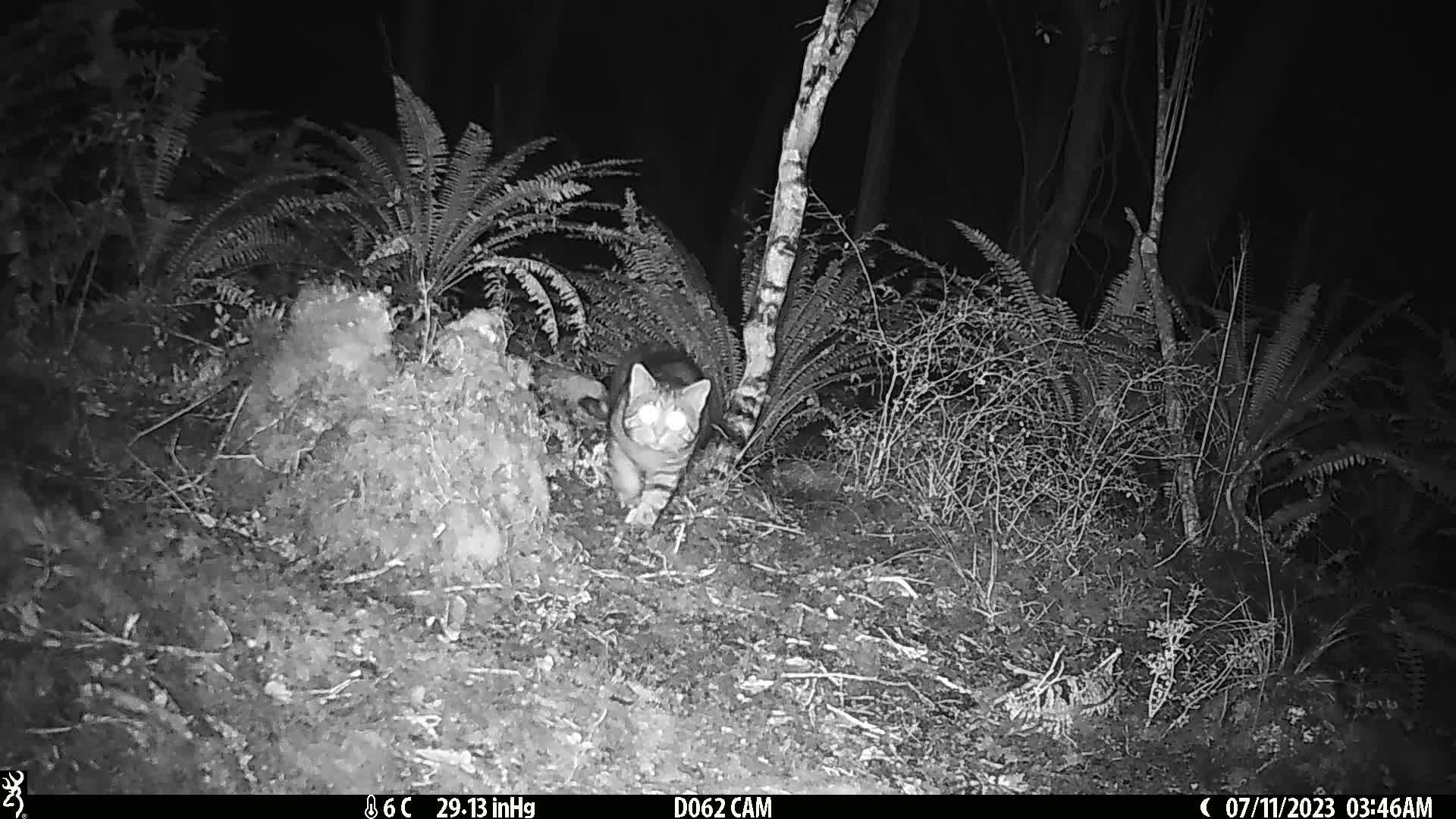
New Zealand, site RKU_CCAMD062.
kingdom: Animalia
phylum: Chordata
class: Mammalia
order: Carnivora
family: Felidae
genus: Felis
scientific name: Felis catus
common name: domestic cat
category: cat